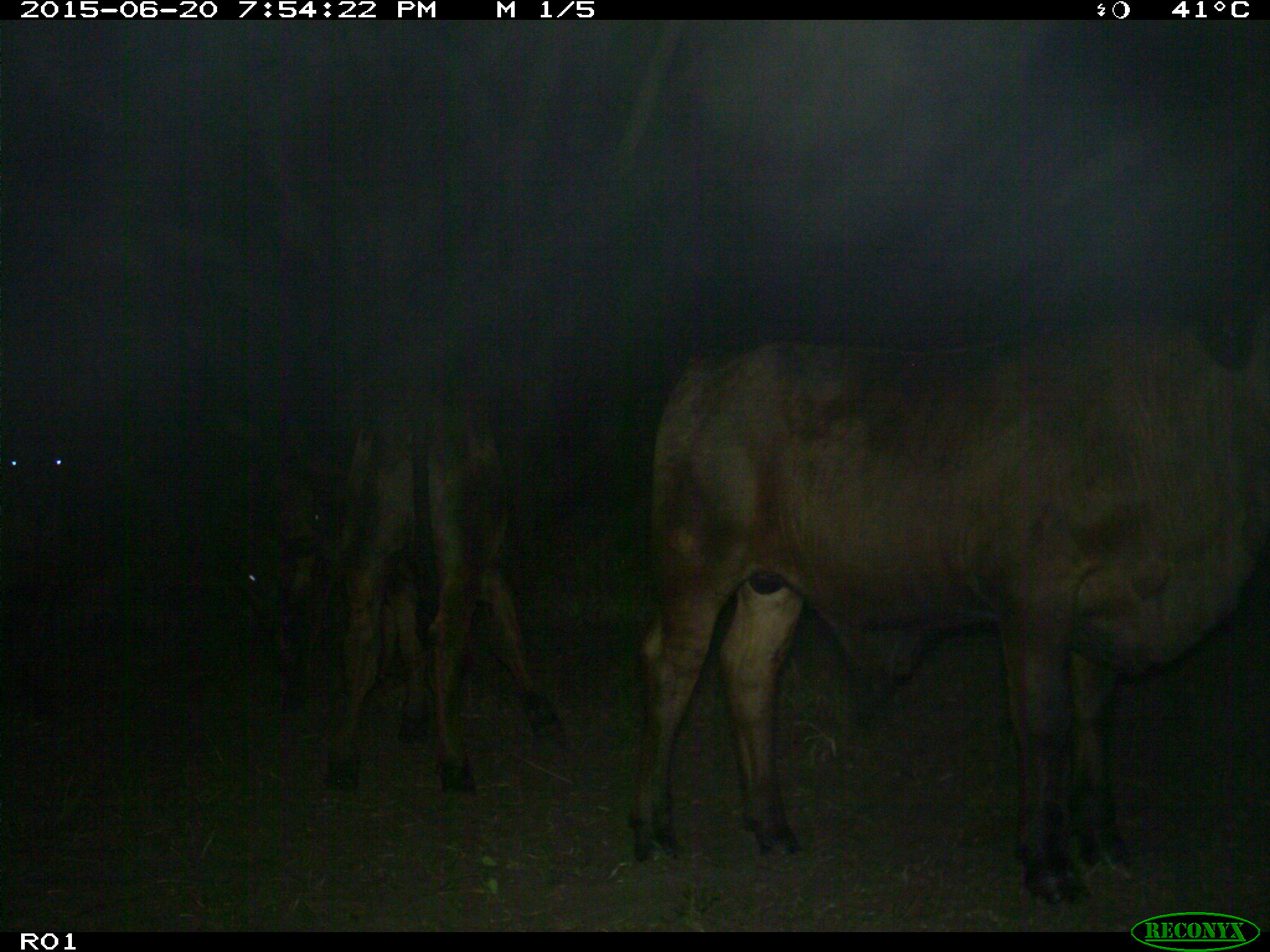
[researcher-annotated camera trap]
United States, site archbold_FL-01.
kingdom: Animalia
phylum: Chordata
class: Mammalia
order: Artiodactyla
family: Bovidae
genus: Bos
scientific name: Bos taurus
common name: domestic cow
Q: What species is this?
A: Bos taurus (domestic cow).